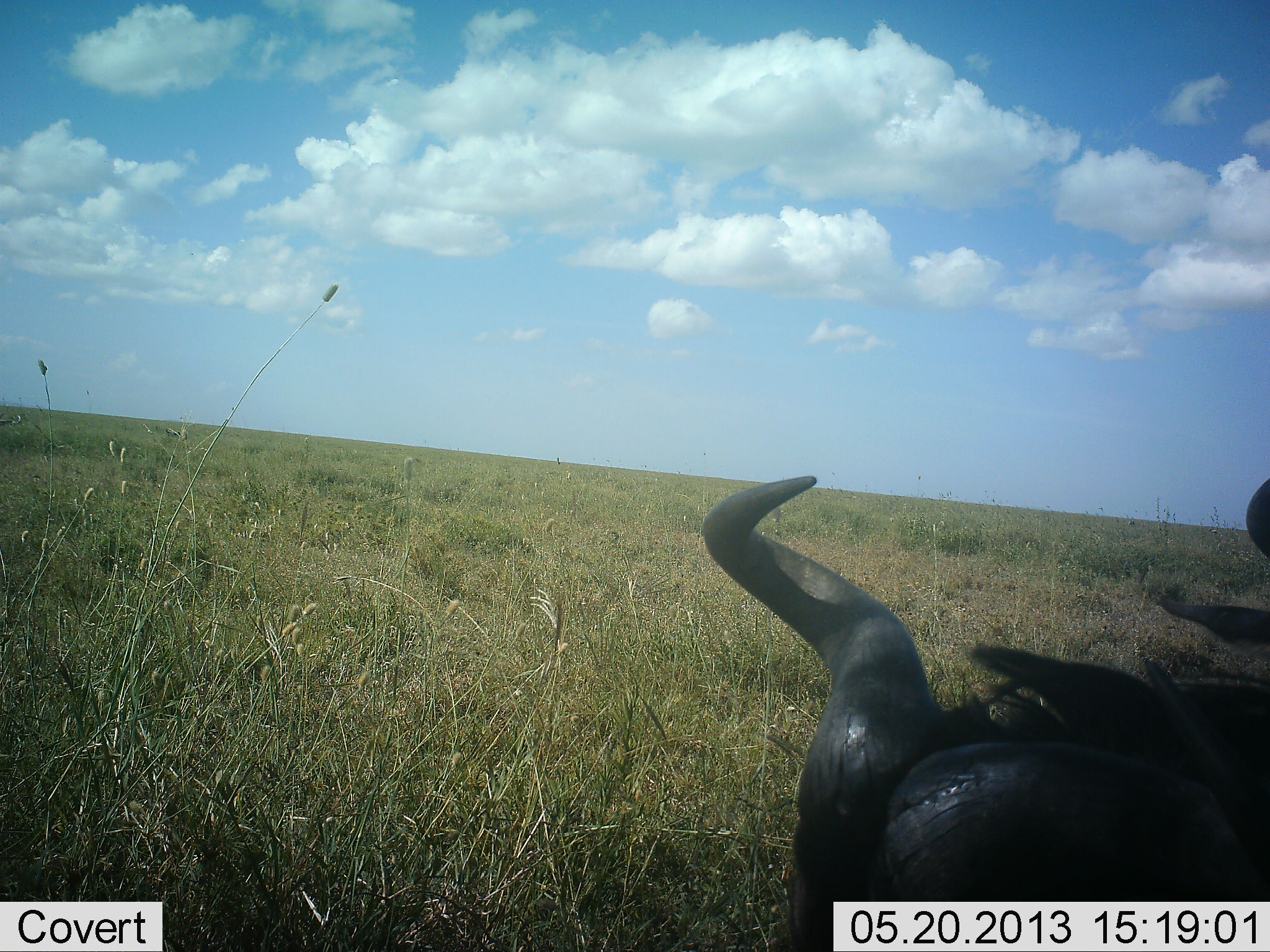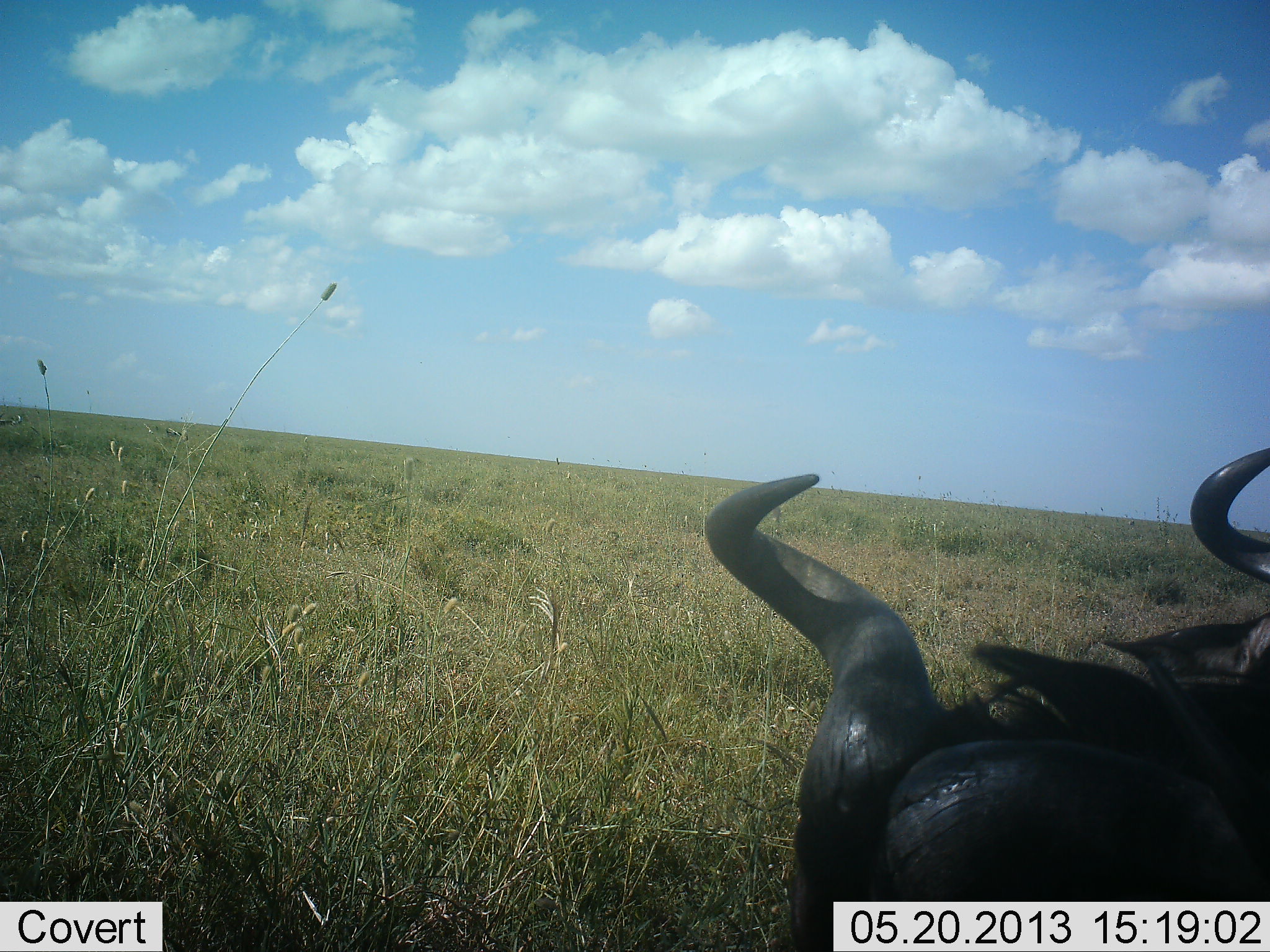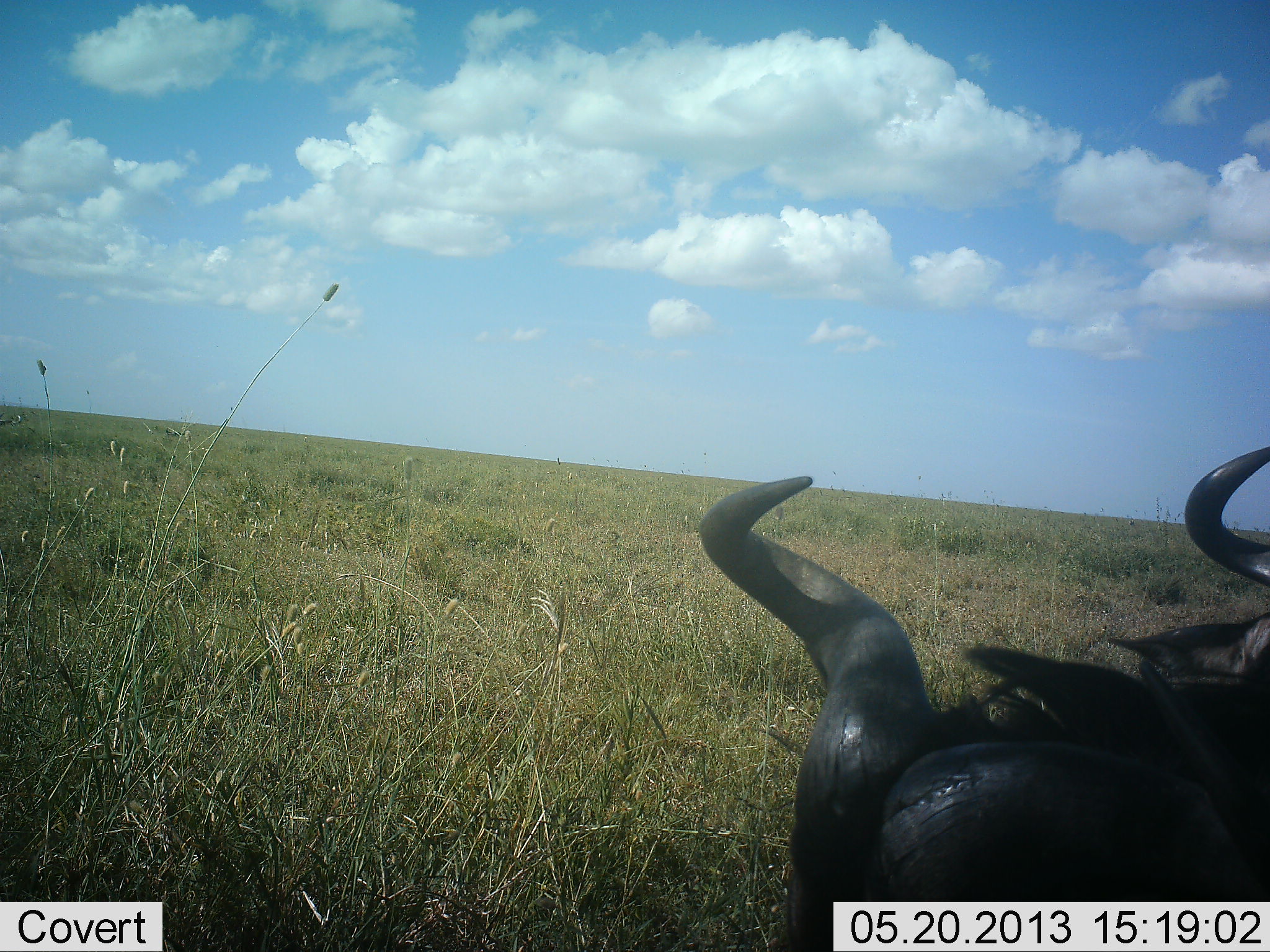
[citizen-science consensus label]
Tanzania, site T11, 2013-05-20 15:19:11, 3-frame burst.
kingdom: Animalia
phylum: Chordata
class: Mammalia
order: Artiodactyla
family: Bovidae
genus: Connochaetes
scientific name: Connochaetes taurinus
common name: blue wildebeest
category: wildebeest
Wildebeest (blue wildebeest) (Connochaetes taurinus), count 2. Behavior (volunteer vote fractions): standing 50%, resting 60%, moving 0%, interacting 0%. Young present (vote fraction): 0%. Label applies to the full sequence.